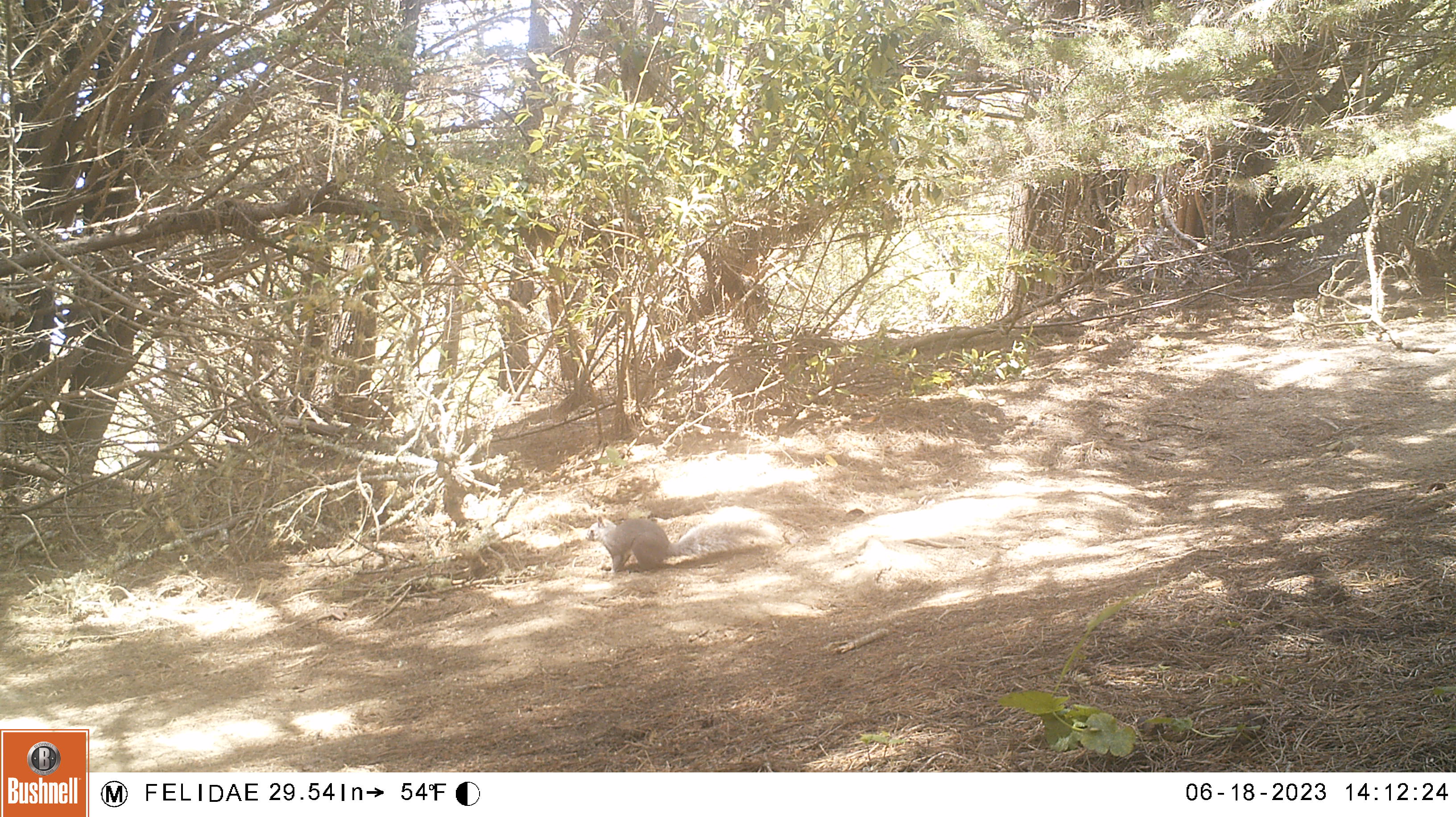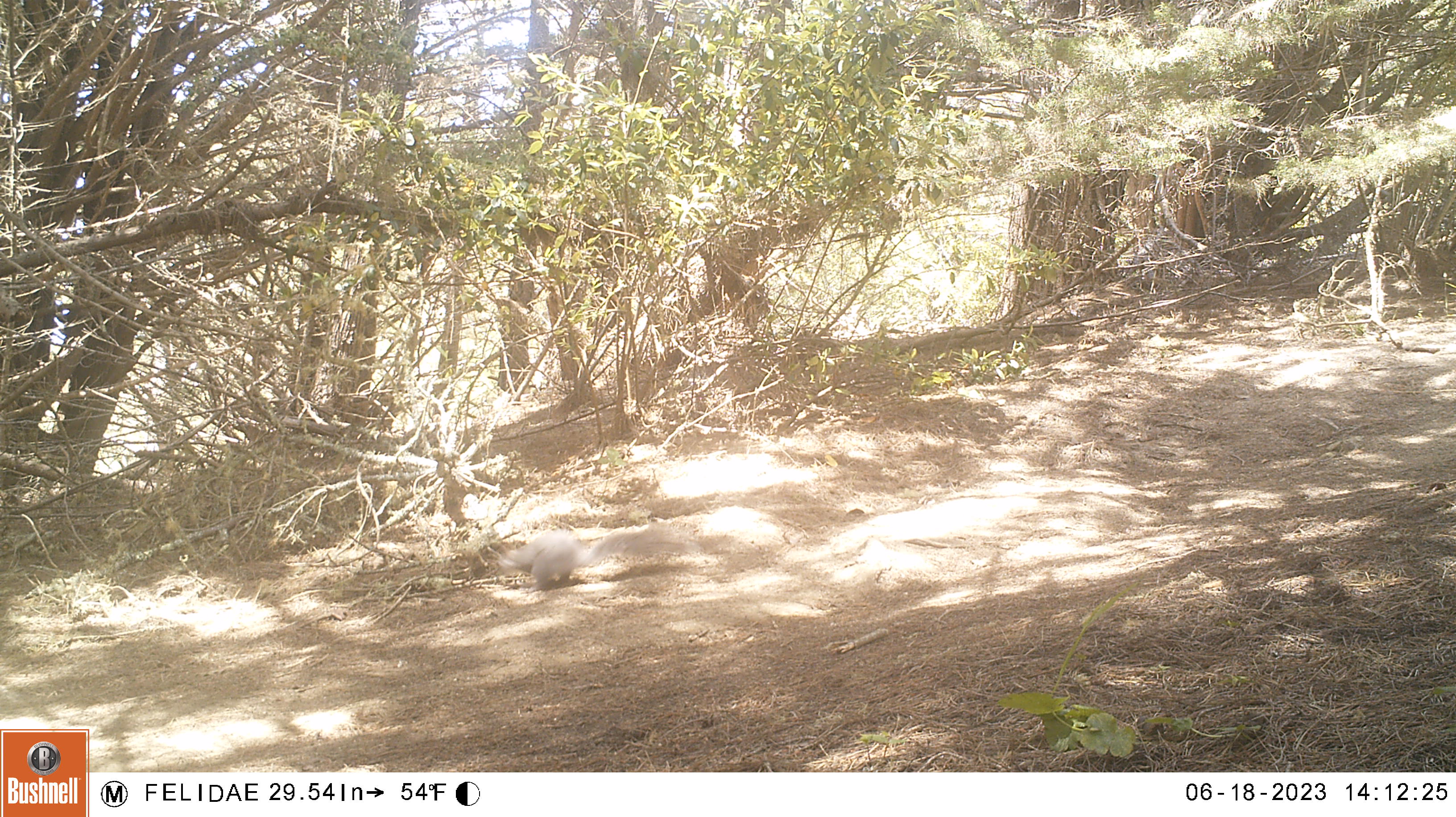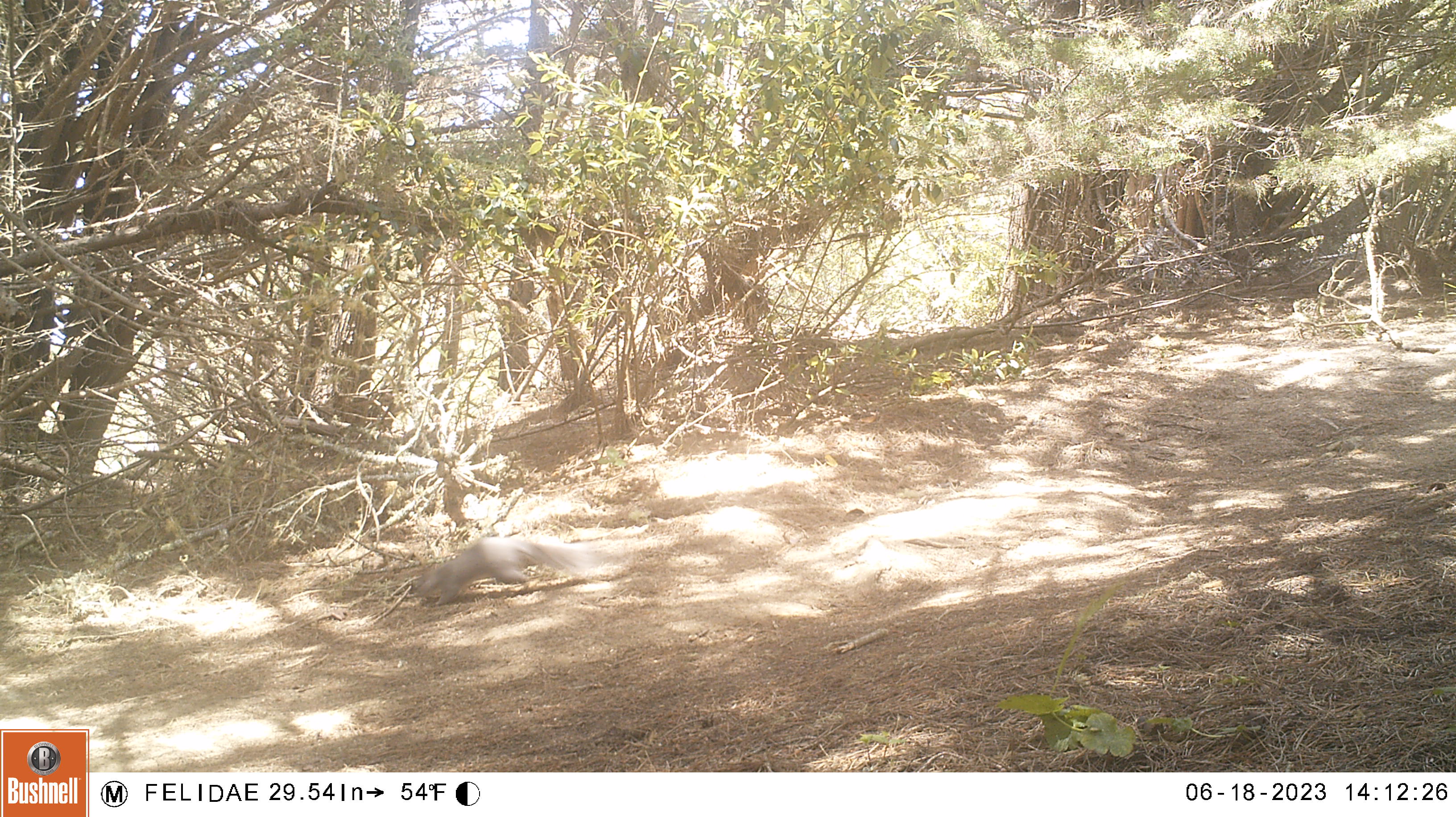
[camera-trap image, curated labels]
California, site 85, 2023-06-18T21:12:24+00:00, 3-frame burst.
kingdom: Animalia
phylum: Chordata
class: Mammalia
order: Rodentia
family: Sciuridae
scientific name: Sciuridae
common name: squirrel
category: unknown squirrel